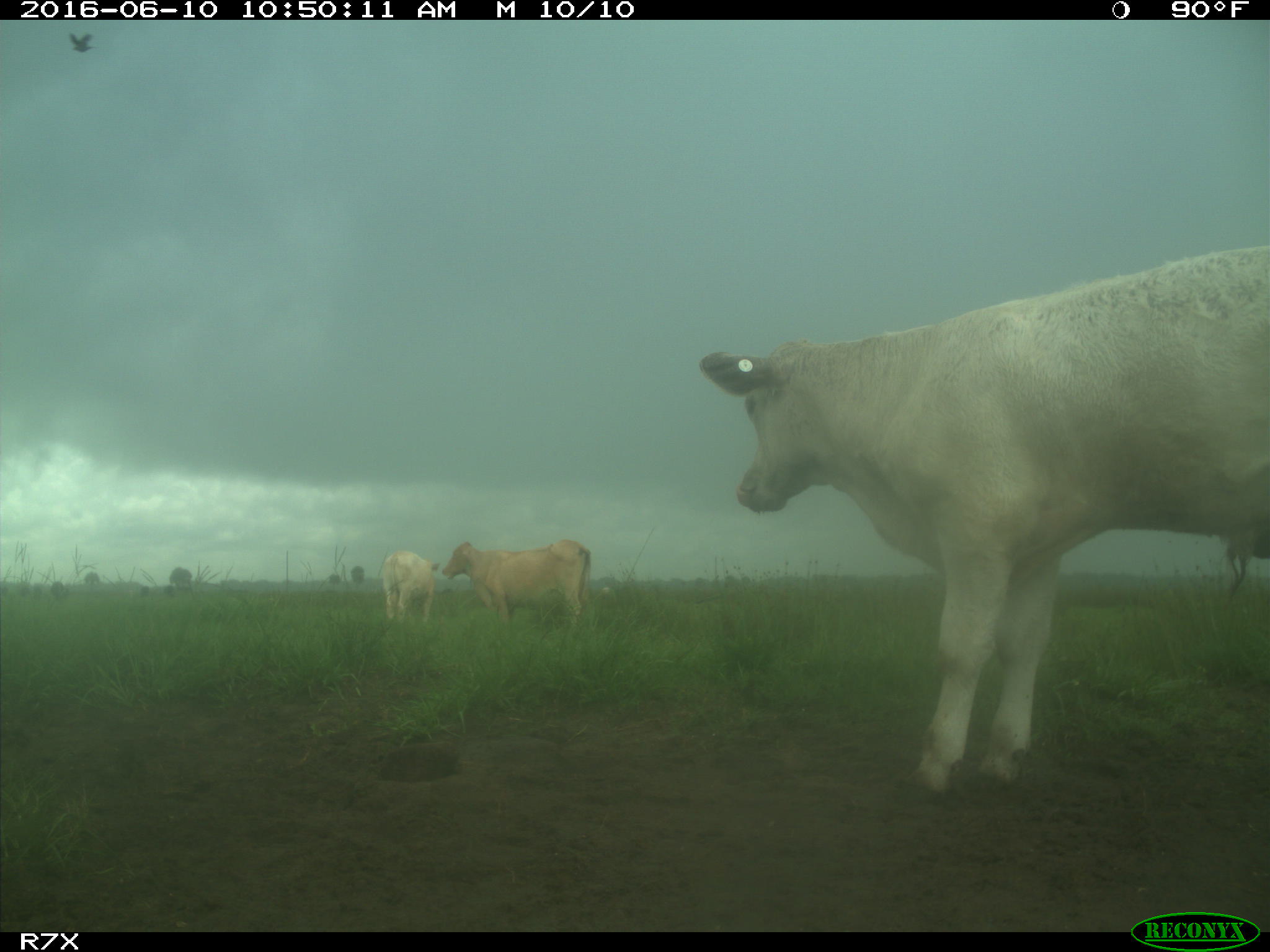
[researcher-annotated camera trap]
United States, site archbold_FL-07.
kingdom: Animalia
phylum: Chordata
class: Mammalia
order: Artiodactyla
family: Bovidae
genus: Bos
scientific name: Bos taurus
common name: domestic cow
Bos taurus (domestic cow).